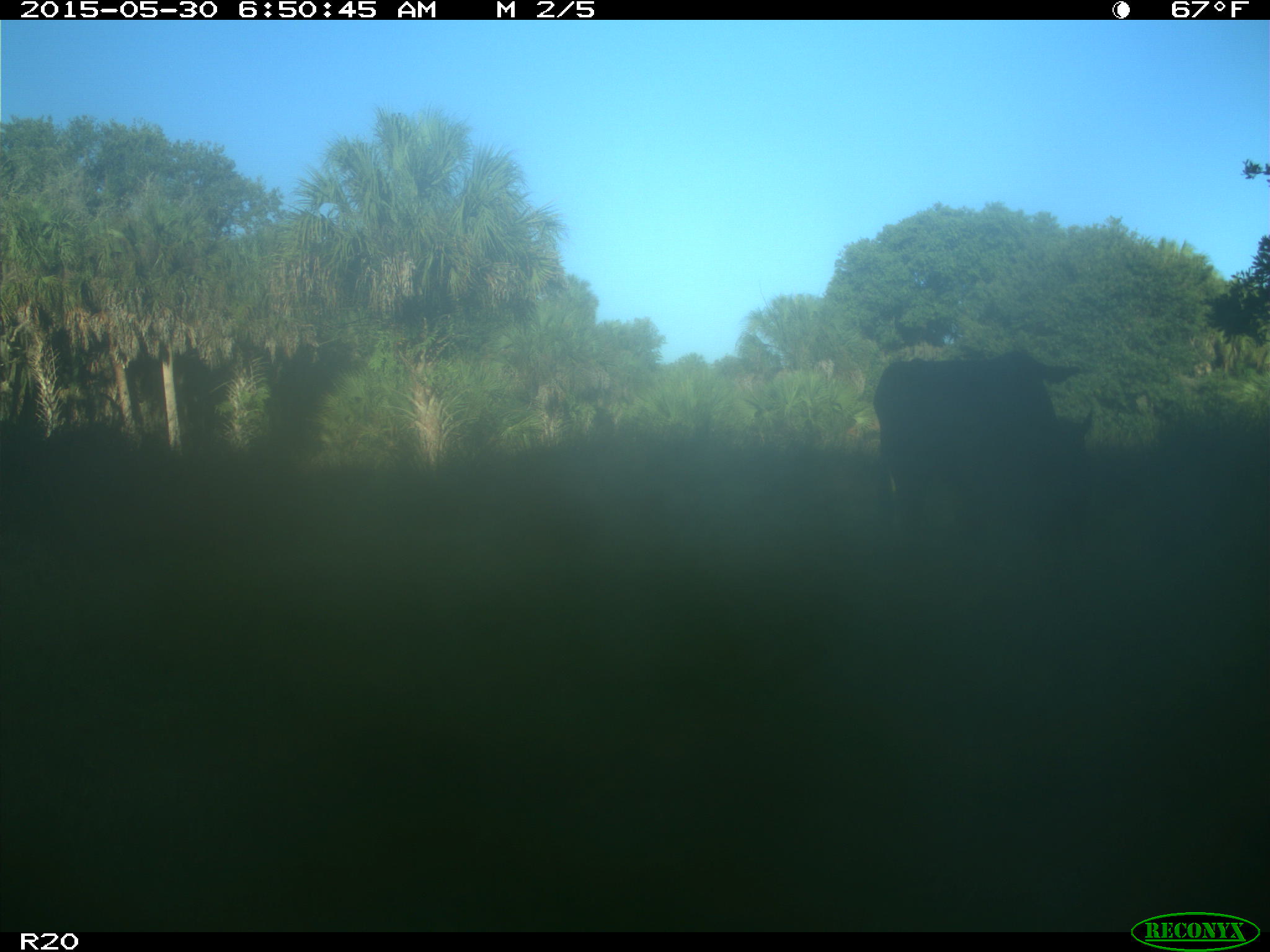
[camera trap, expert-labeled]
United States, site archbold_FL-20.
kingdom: Animalia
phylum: Chordata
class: Mammalia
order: Artiodactyla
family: Bovidae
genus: Bos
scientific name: Bos taurus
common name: domestic cow